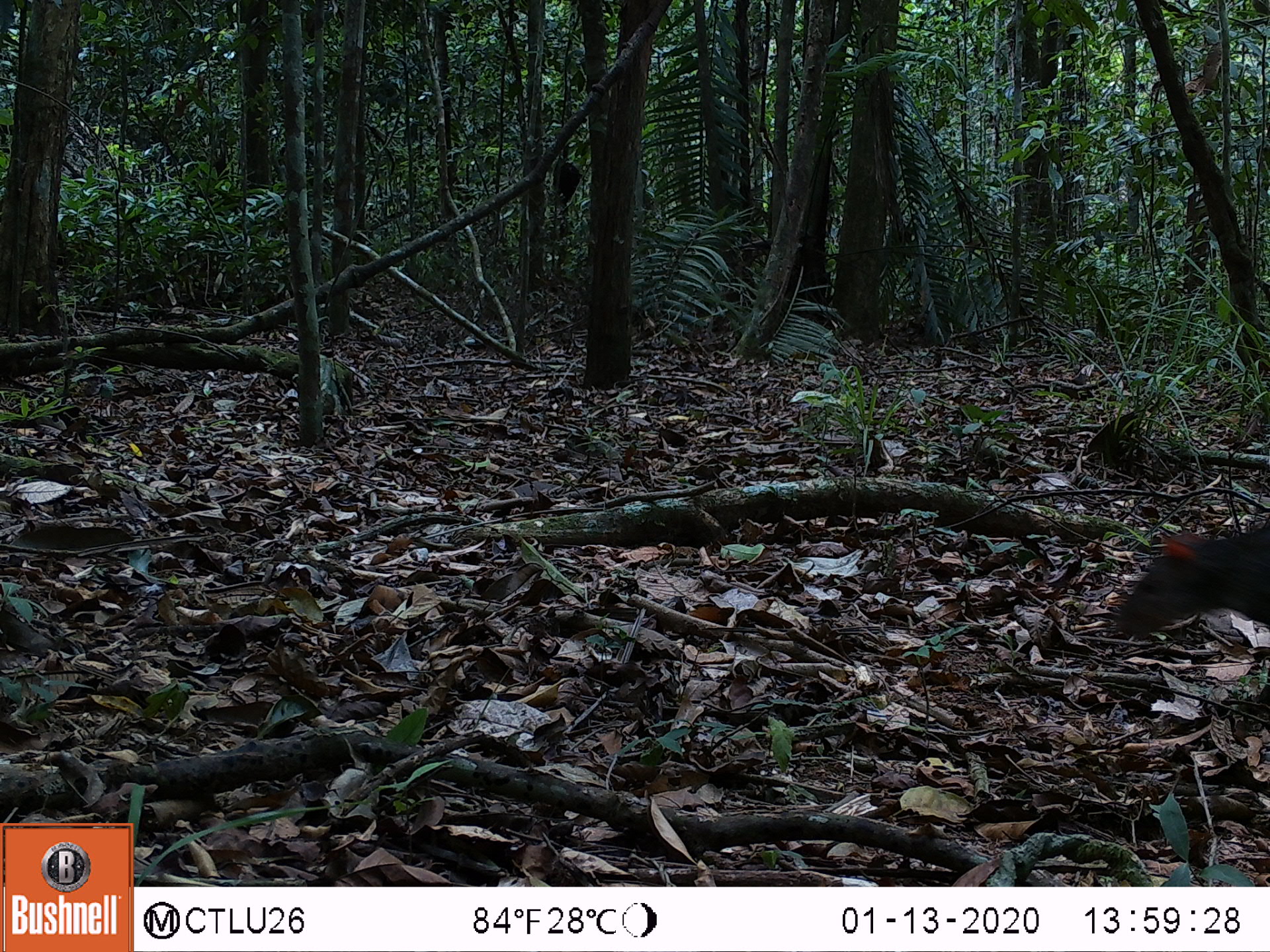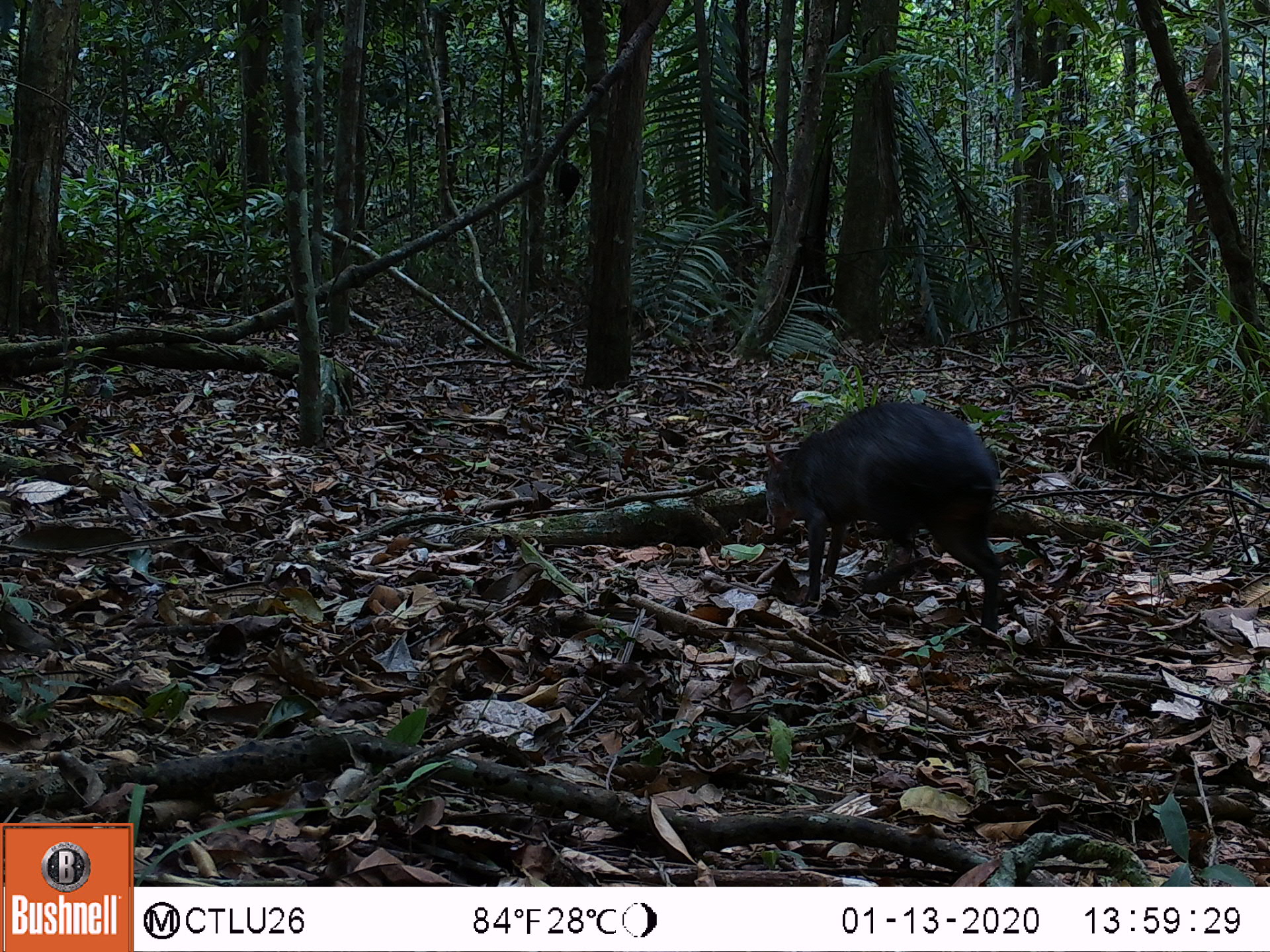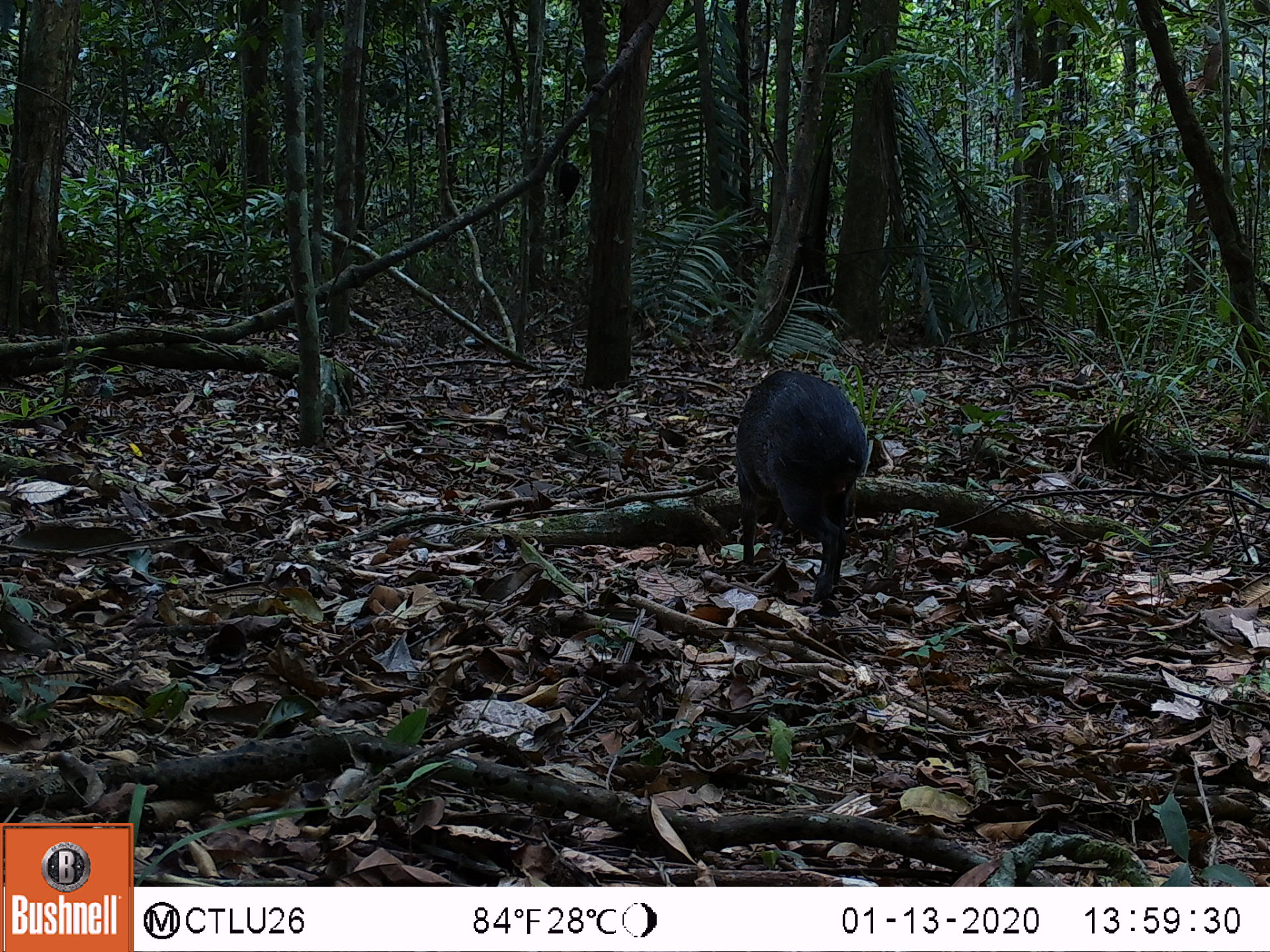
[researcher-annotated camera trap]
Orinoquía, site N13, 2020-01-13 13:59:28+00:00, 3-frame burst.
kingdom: Animalia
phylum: Chordata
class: Mammalia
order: Rodentia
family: Dasyproctidae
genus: Dasyprocta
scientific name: Dasyprocta fuliginosa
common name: black agouti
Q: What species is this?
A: Black agouti (Dasyprocta fuliginosa).